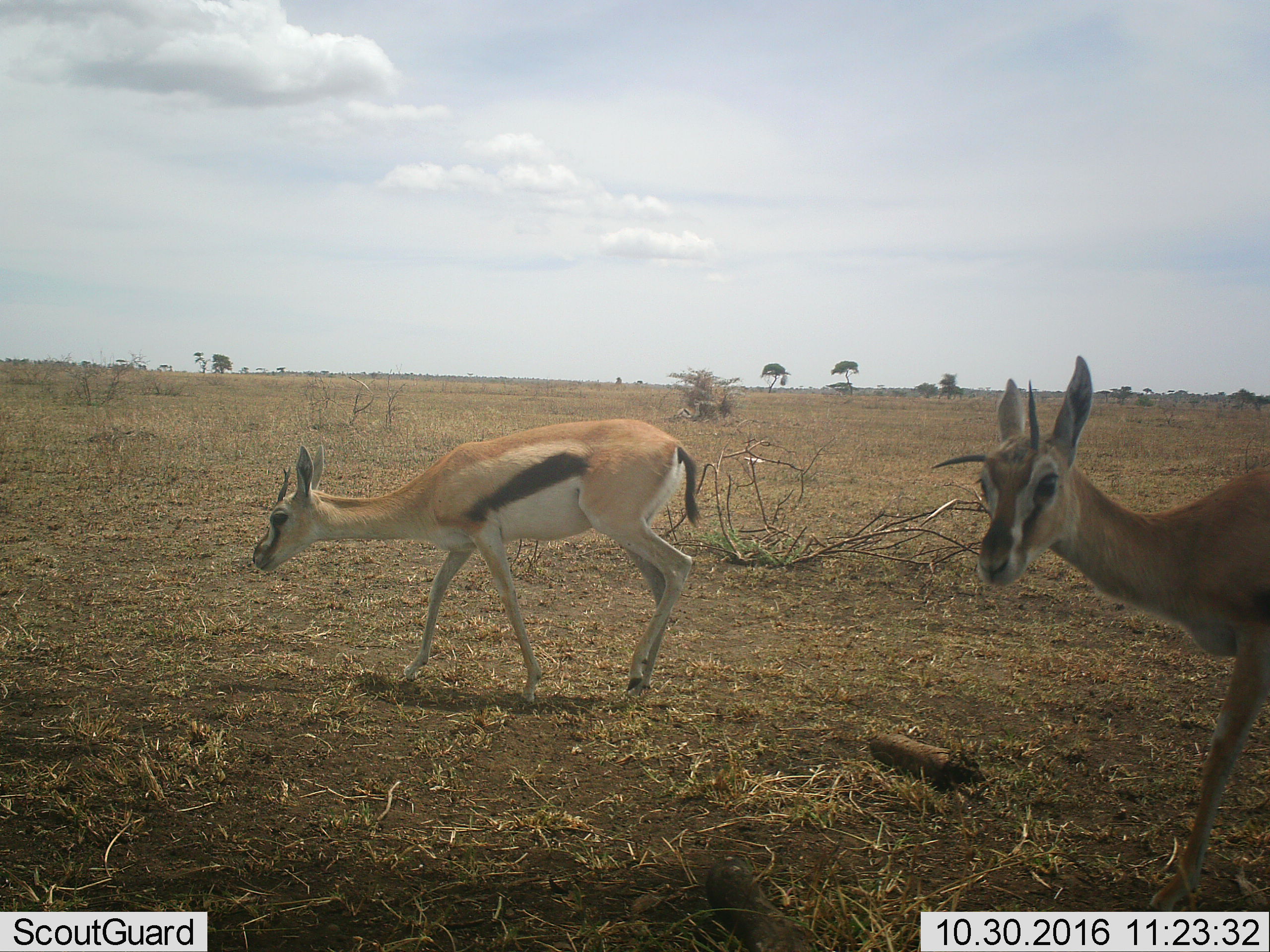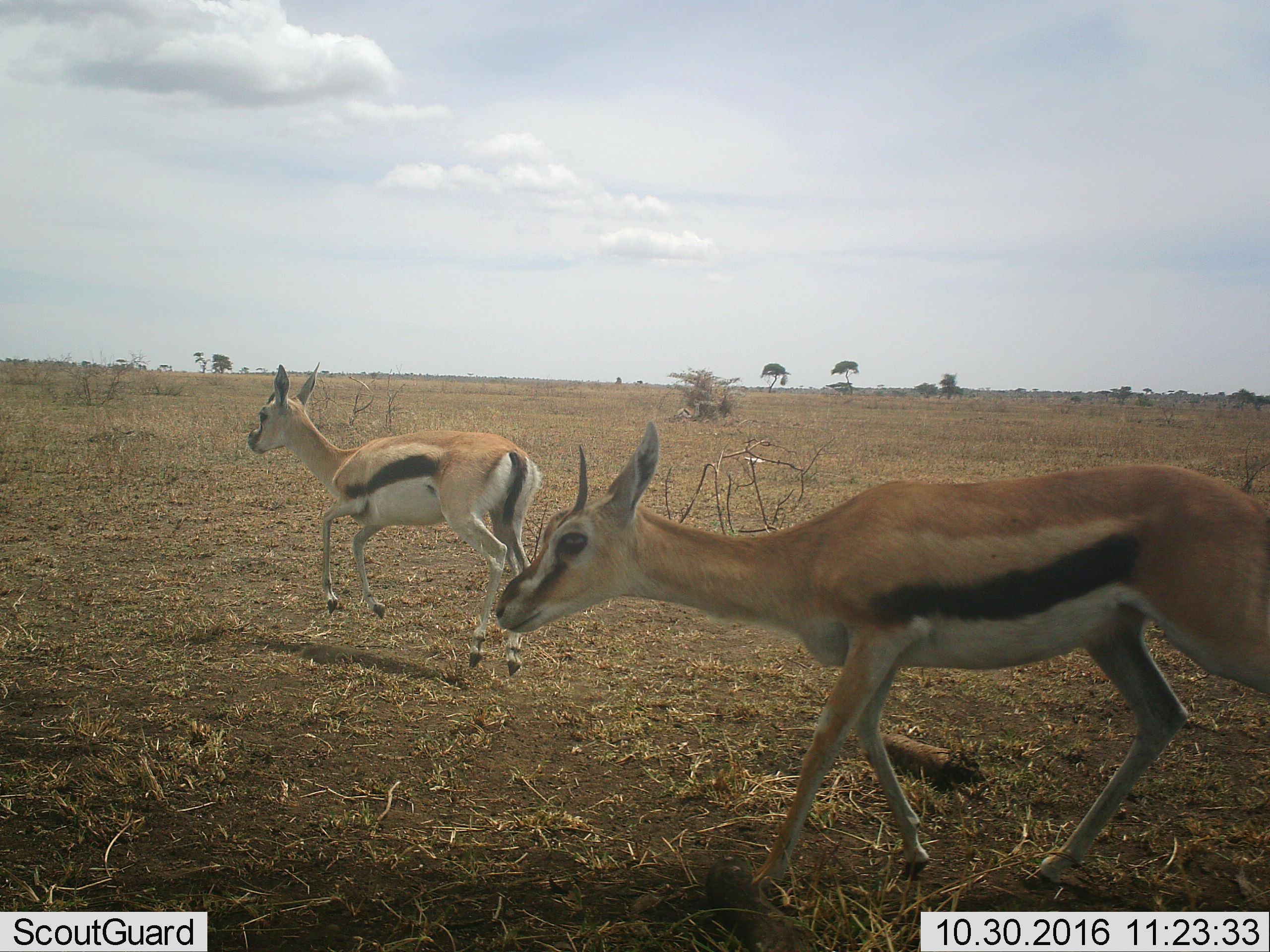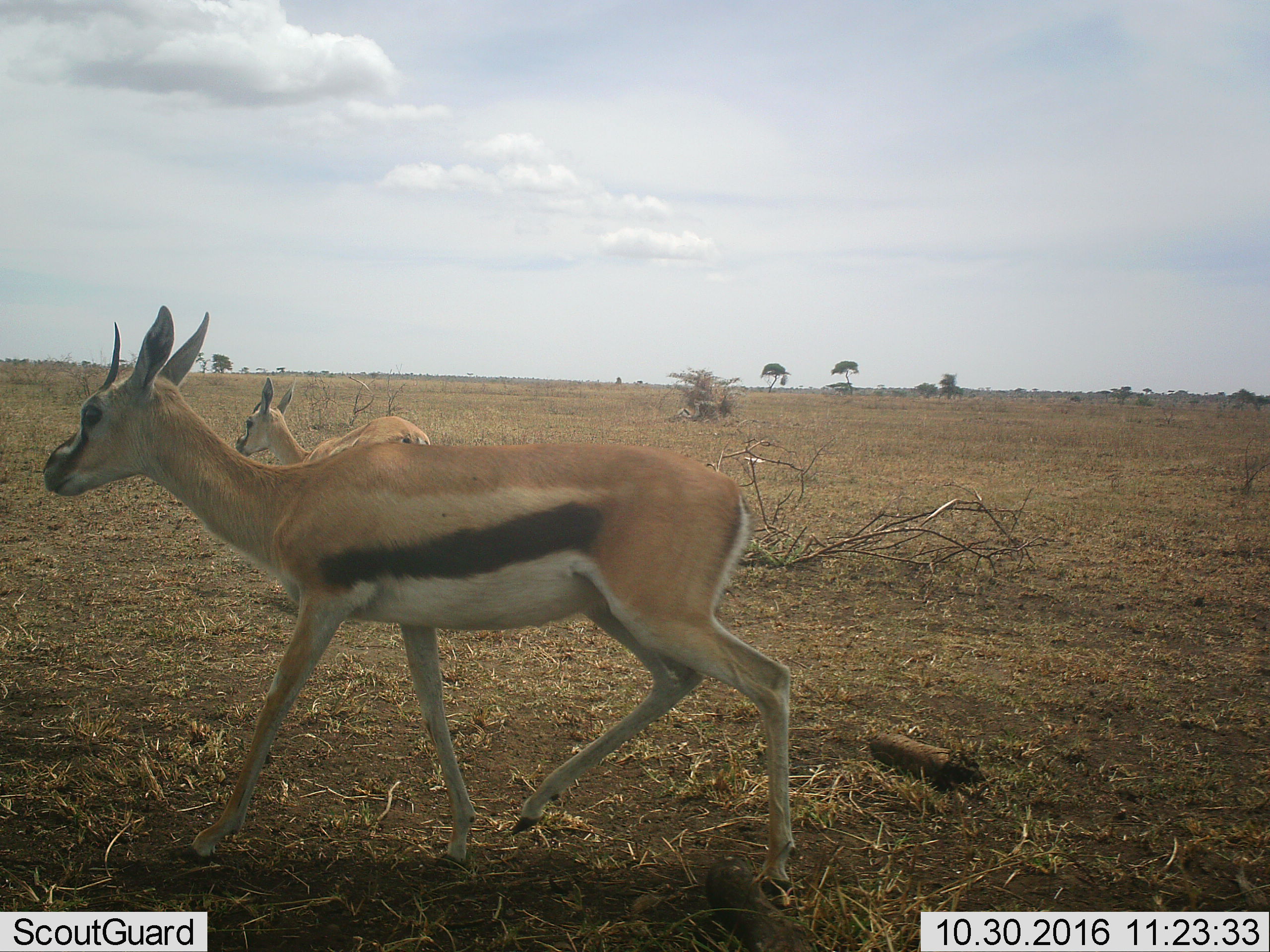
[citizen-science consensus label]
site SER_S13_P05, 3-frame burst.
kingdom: Animalia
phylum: Chordata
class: Mammalia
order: Artiodactyla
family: Bovidae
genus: Eudorcas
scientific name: Eudorcas thomsonii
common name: thomson's gazelle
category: gazellethomsons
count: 2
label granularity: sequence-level